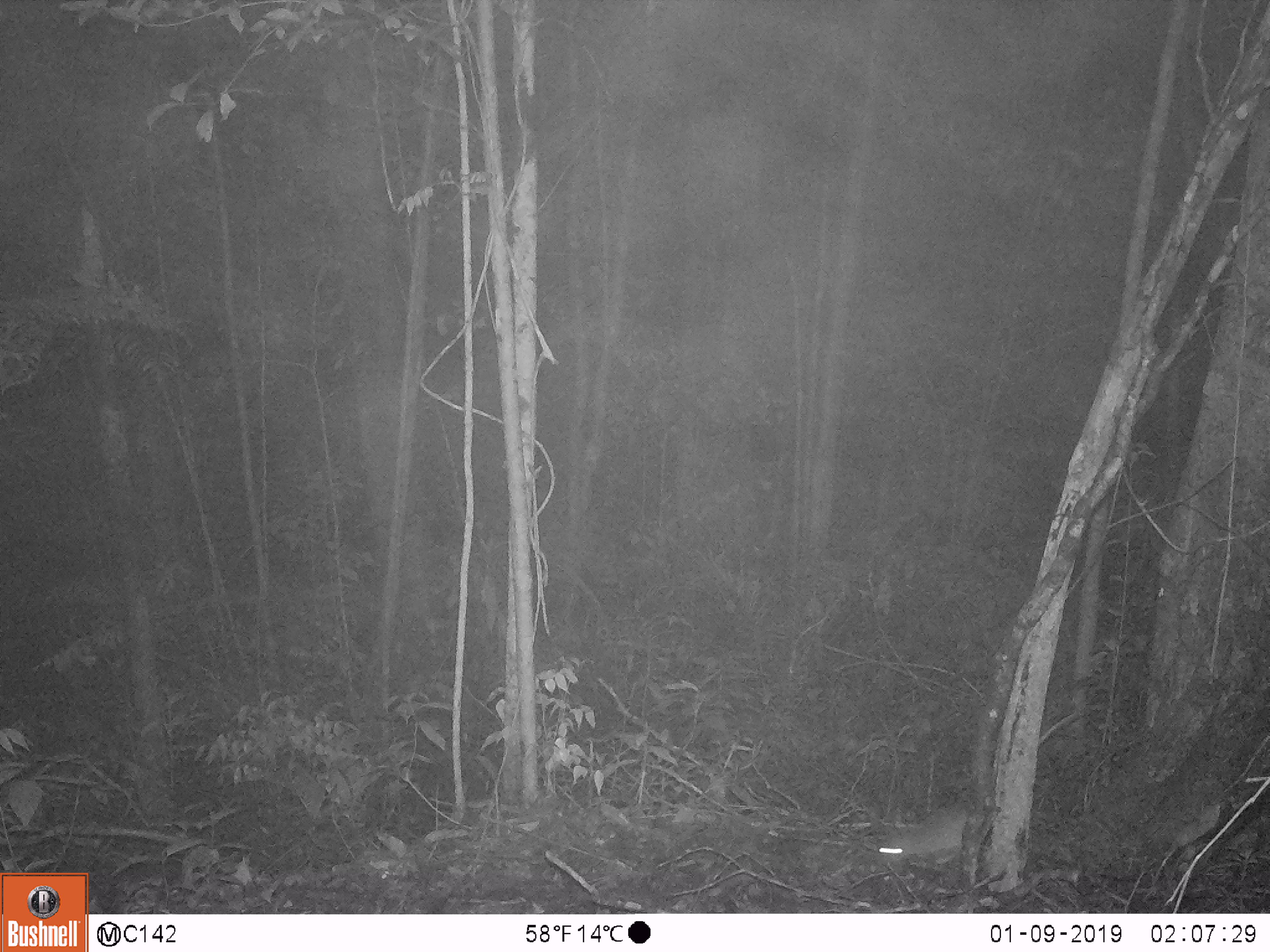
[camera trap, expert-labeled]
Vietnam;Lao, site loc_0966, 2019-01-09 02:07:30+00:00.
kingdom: Animalia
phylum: Chordata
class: Mammalia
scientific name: Mammalia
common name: mammal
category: unidentified small mammal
Unidentified small mammal (mammal) (Mammalia). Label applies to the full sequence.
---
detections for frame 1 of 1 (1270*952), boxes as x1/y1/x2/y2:
unidentified small mammal: 872/805/968/862